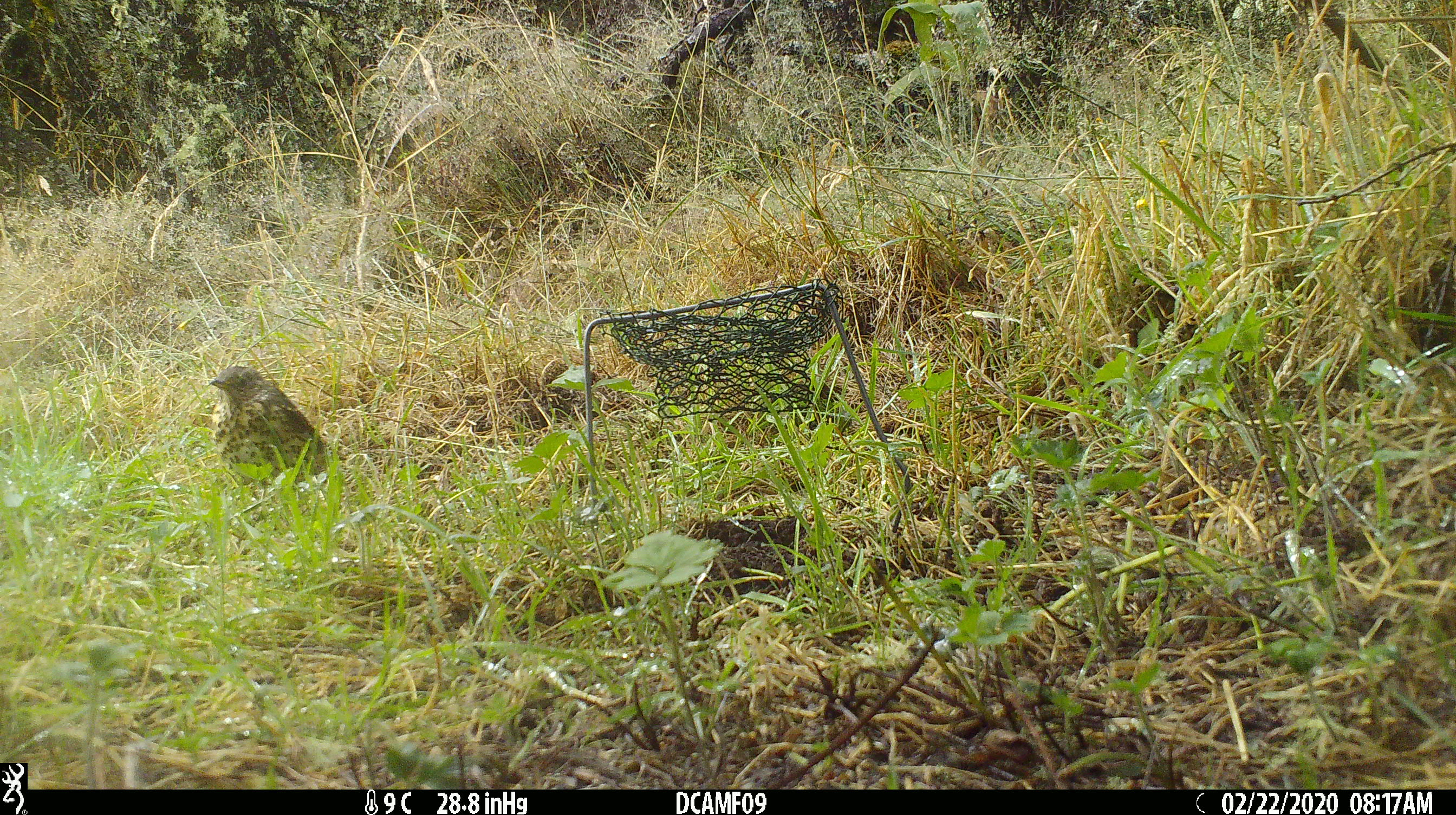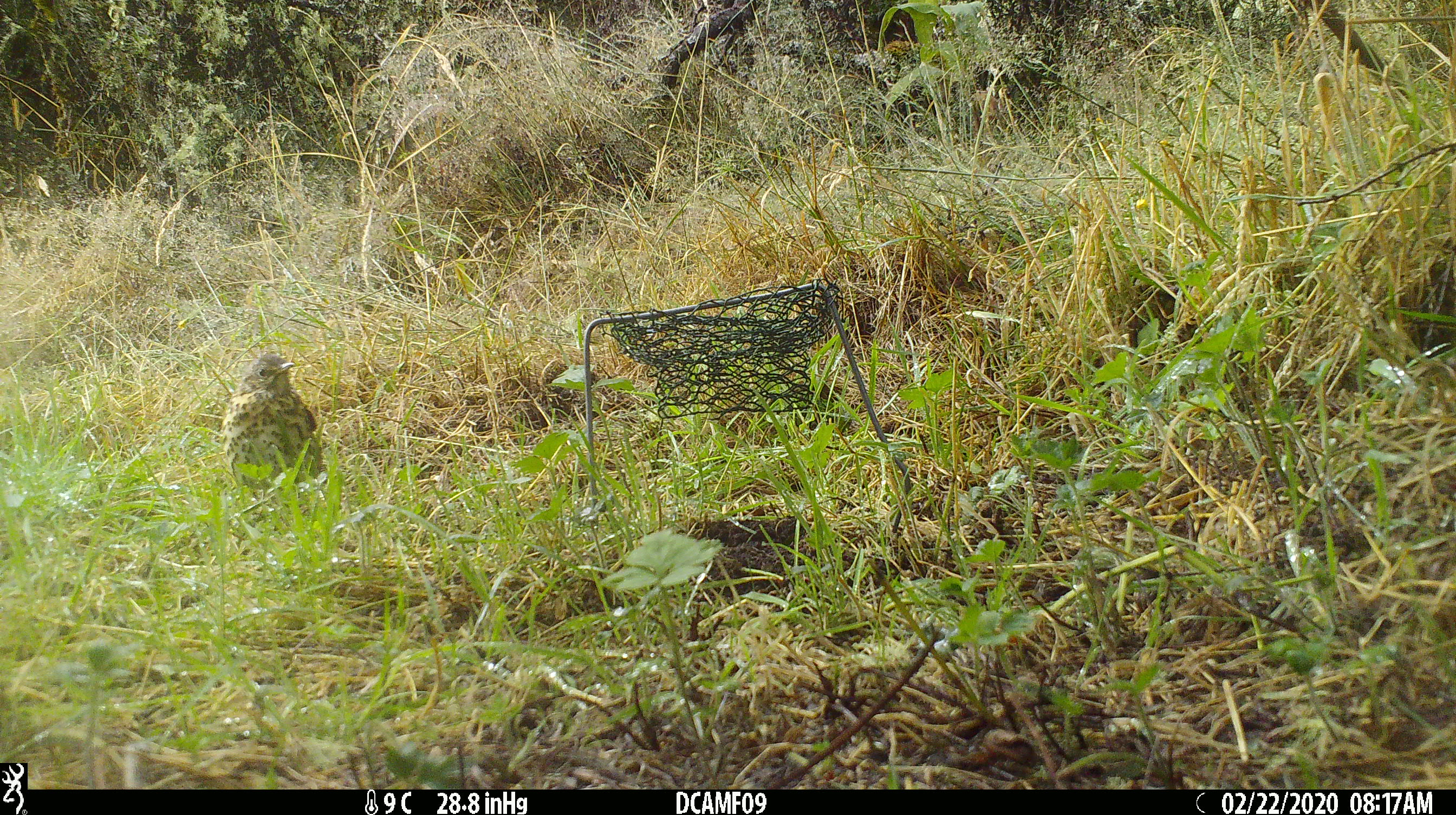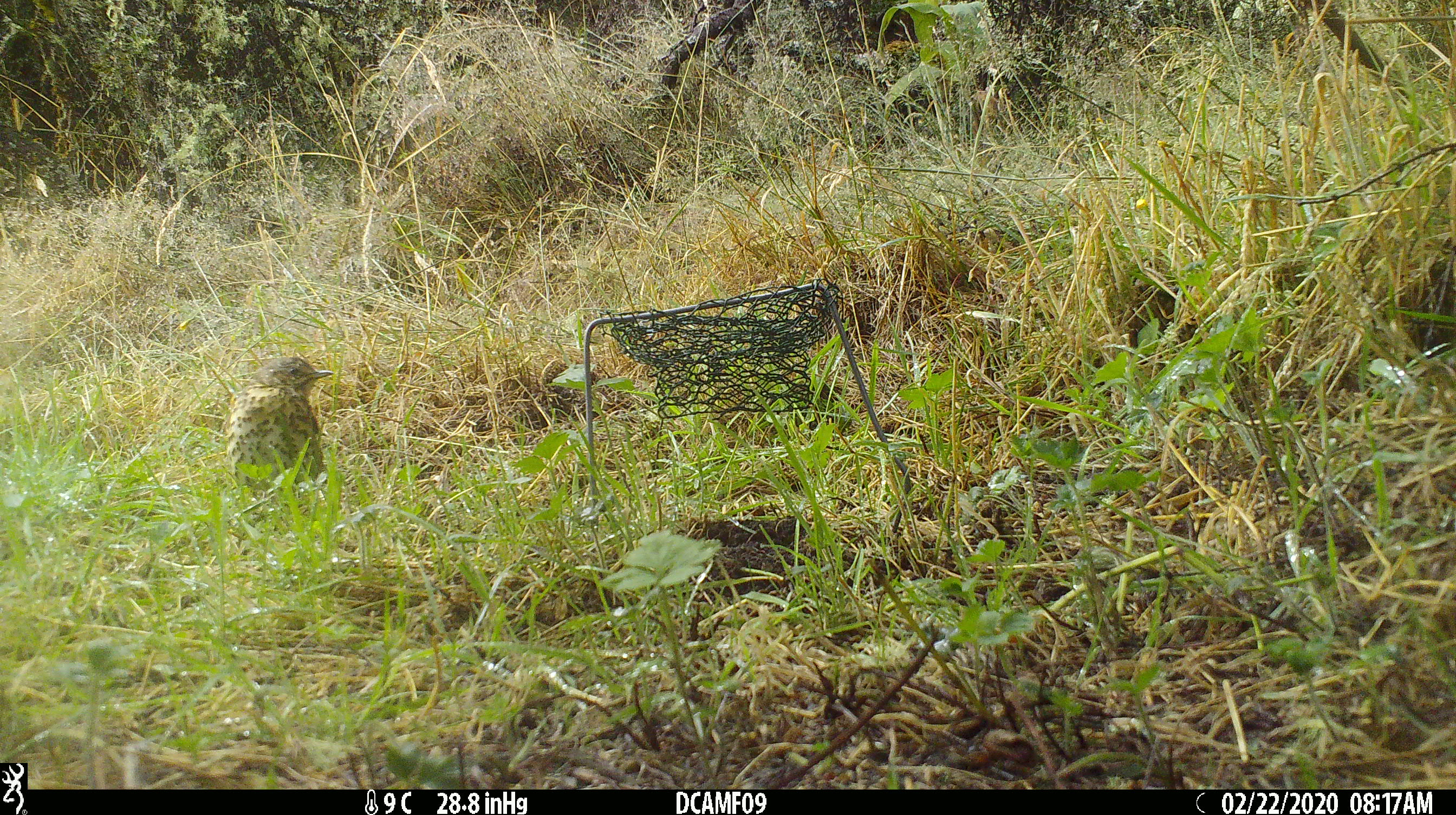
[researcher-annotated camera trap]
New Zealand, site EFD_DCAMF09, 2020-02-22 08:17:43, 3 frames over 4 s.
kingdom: Animalia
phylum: Chordata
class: Aves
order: Passeriformes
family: Turdidae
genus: Turdus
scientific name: Turdus philomelos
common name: song thrush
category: thrush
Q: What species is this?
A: Thrush (song thrush) (Turdus philomelos).